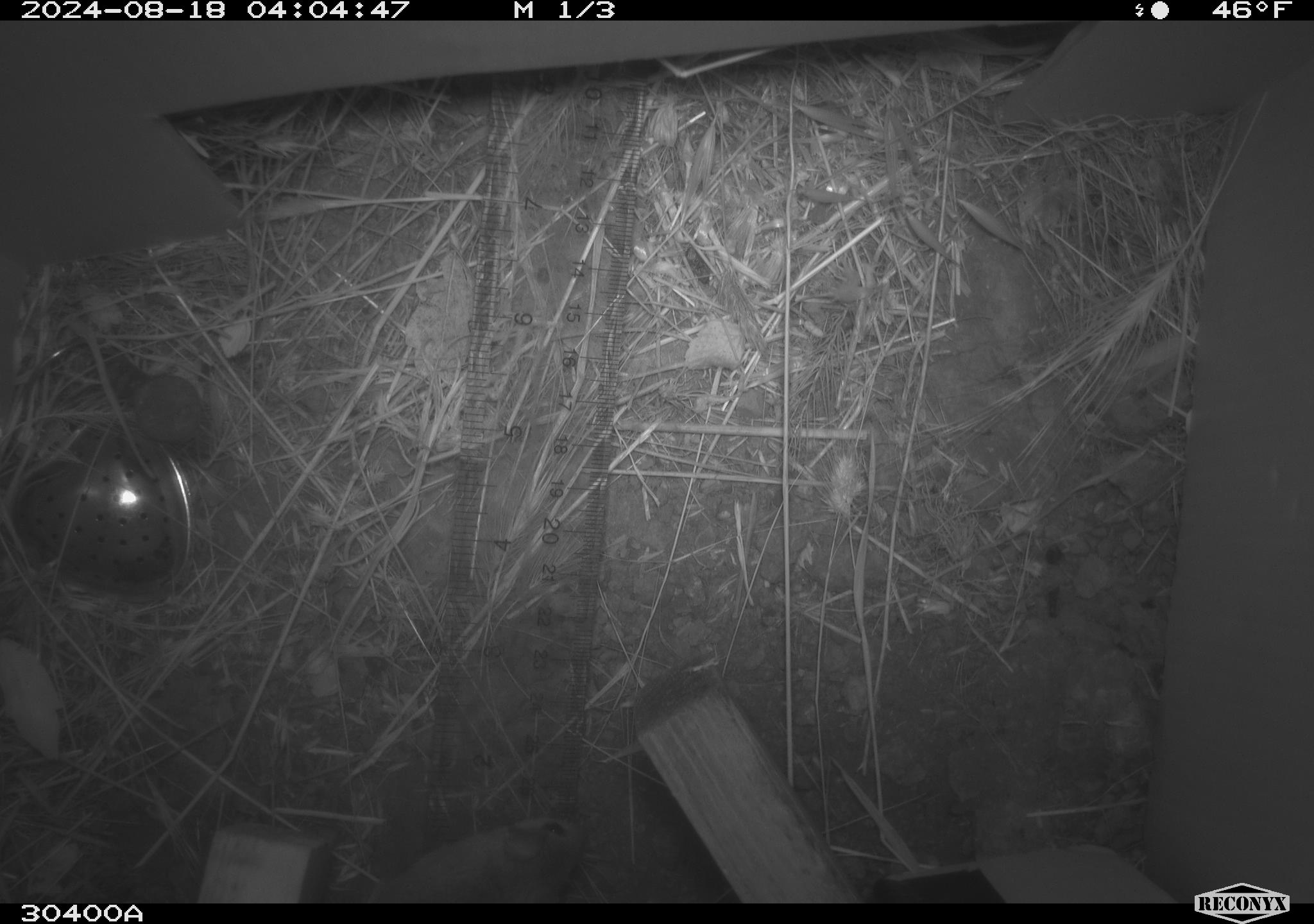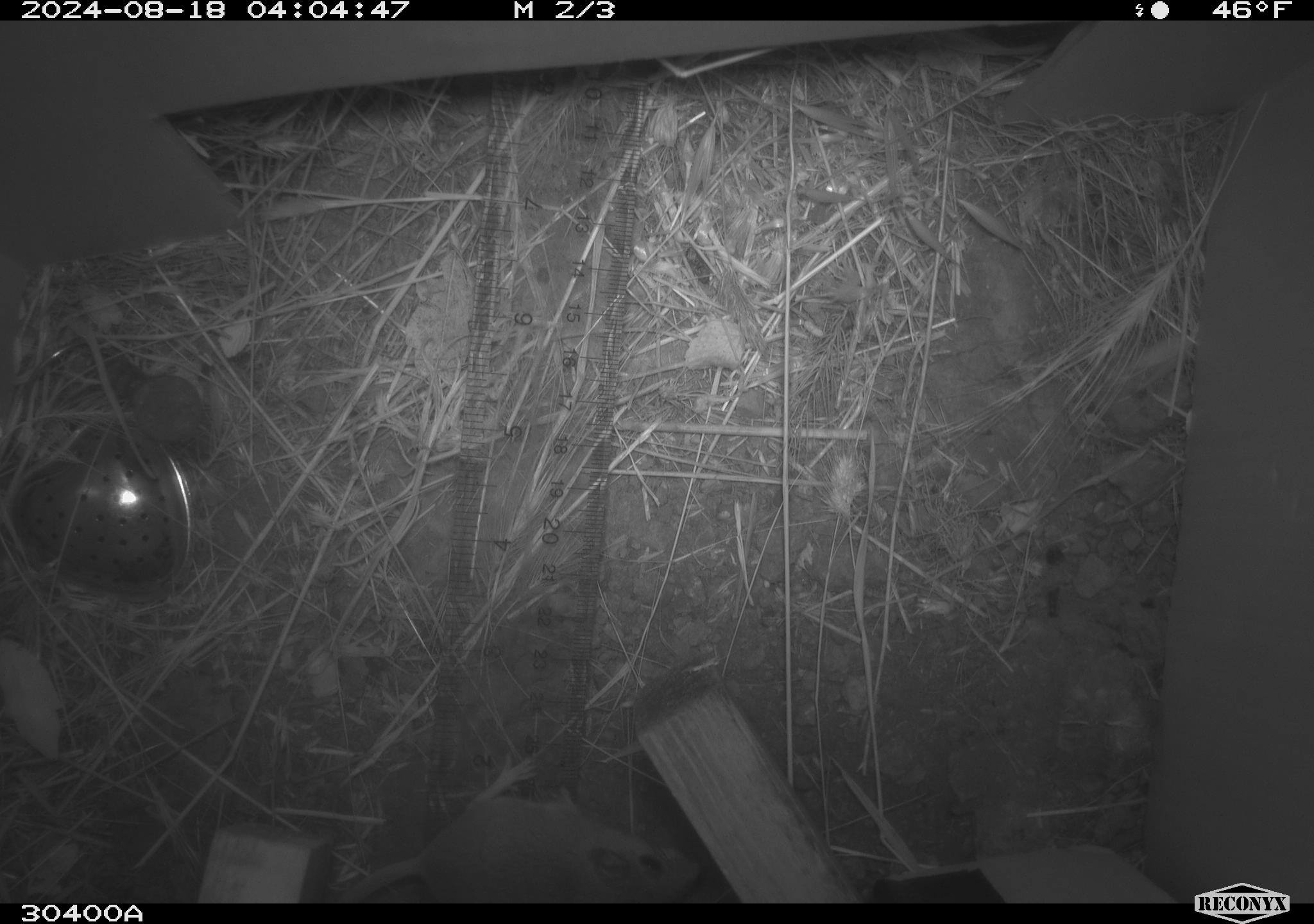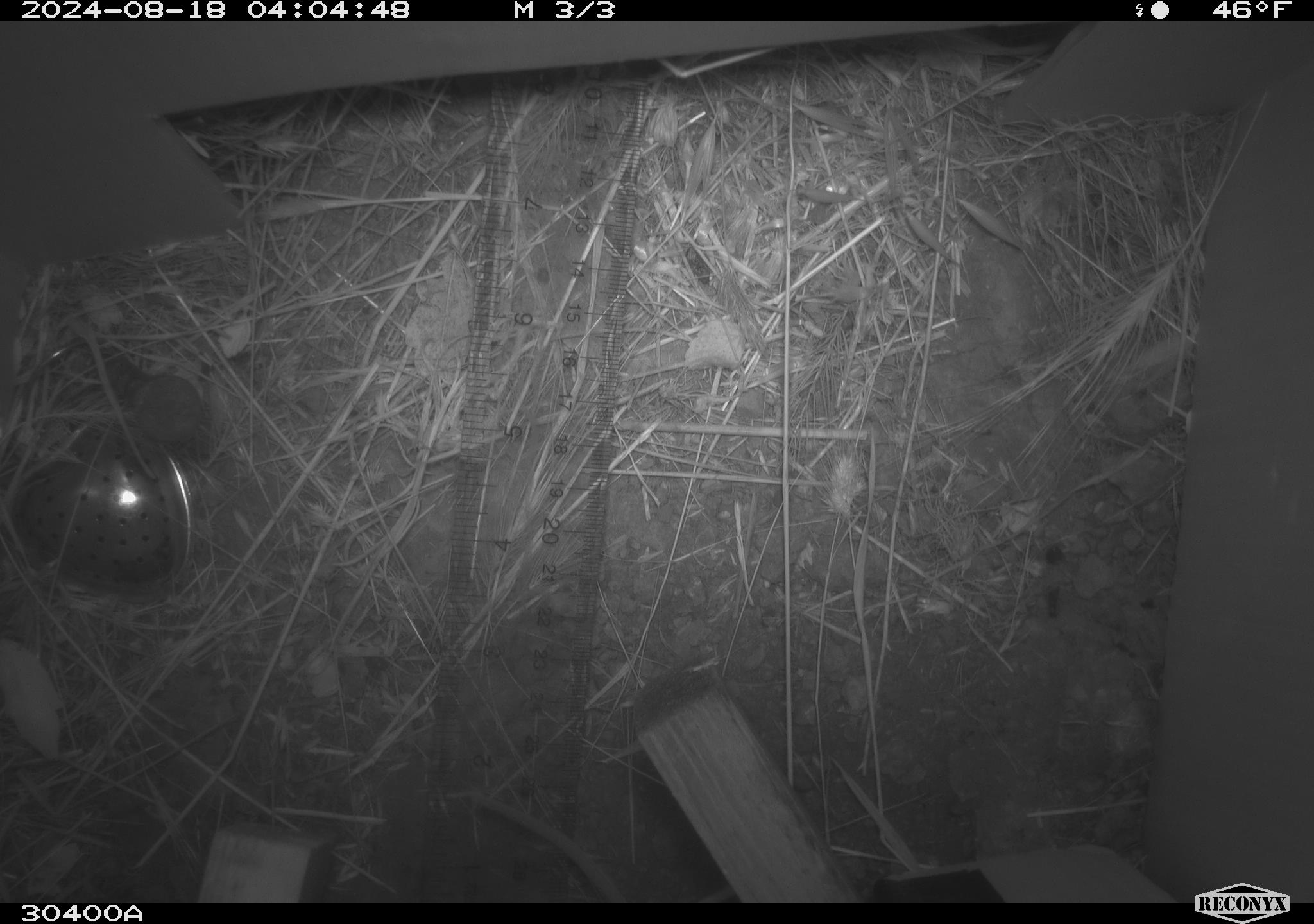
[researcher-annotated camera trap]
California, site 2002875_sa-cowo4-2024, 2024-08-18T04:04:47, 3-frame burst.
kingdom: Animalia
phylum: Chordata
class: Mammalia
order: Rodentia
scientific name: Rodentia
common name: mouse species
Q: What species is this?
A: Mouse species (Rodentia).